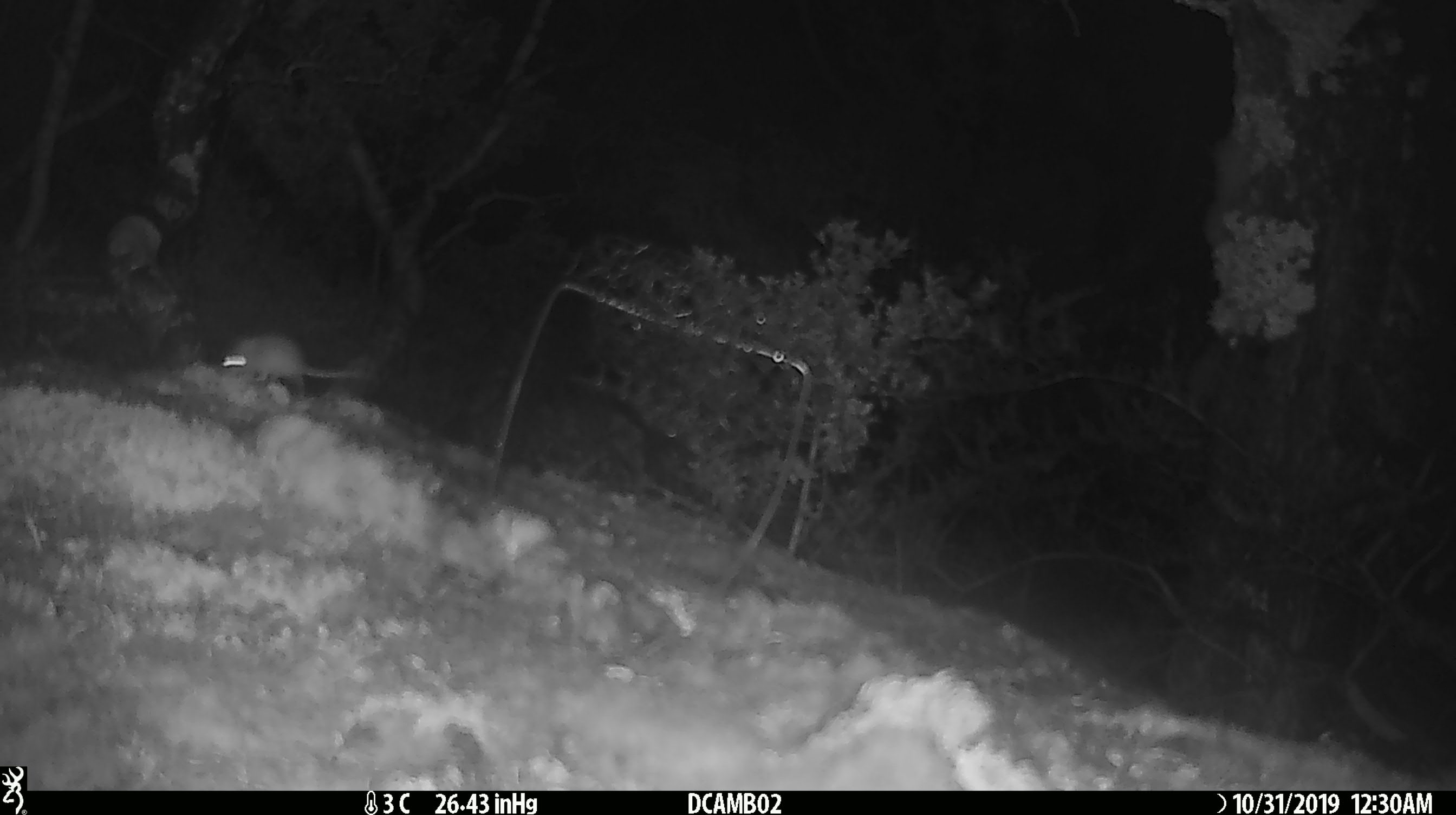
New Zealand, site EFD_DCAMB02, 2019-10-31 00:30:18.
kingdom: Animalia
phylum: Chordata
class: Mammalia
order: Rodentia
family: Muridae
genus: Mus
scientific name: Mus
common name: mouse